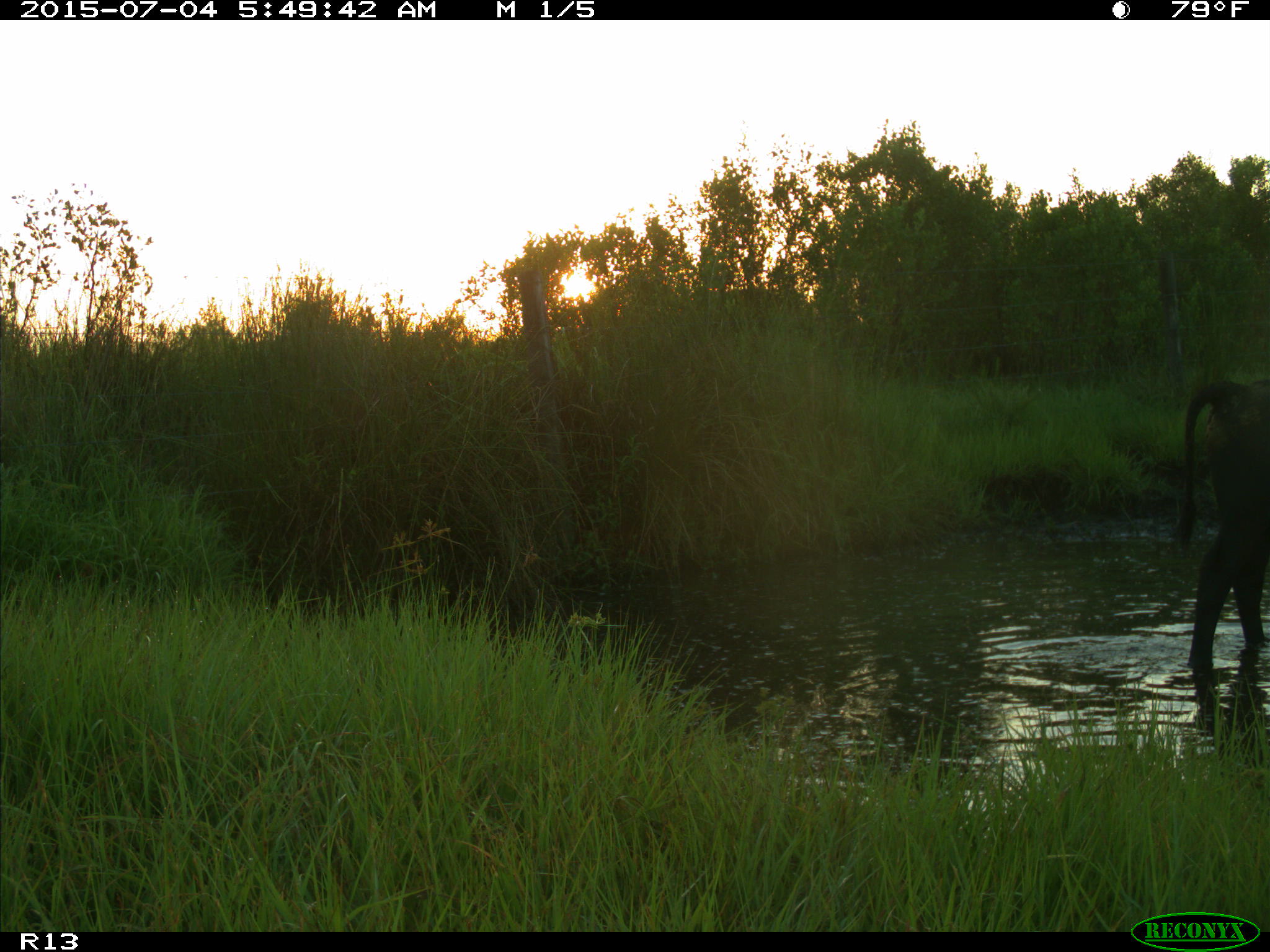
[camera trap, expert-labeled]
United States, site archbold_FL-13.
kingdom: Animalia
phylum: Chordata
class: Mammalia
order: Artiodactyla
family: Bovidae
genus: Bos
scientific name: Bos taurus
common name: domestic cow